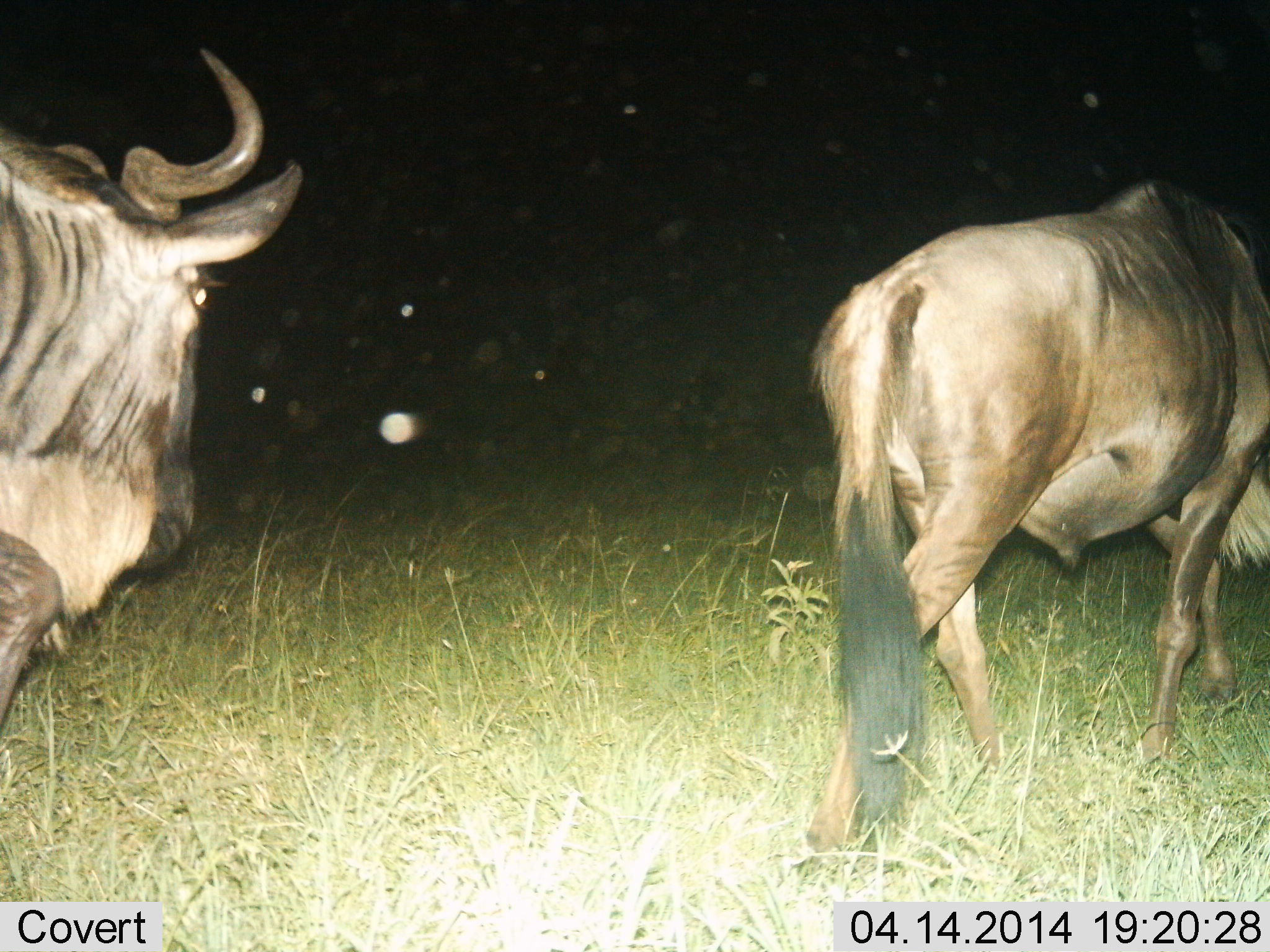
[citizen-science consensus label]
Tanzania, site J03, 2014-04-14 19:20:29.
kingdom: Animalia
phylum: Chordata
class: Mammalia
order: Artiodactyla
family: Bovidae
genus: Connochaetes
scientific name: Connochaetes taurinus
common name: blue wildebeest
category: wildebeest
Wildebeest (blue wildebeest) (Connochaetes taurinus), count 2. Behavior (volunteer vote fractions): standing 0%, resting 0%, moving 100%, interacting 0%. Young present (vote fraction): 0%. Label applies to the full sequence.